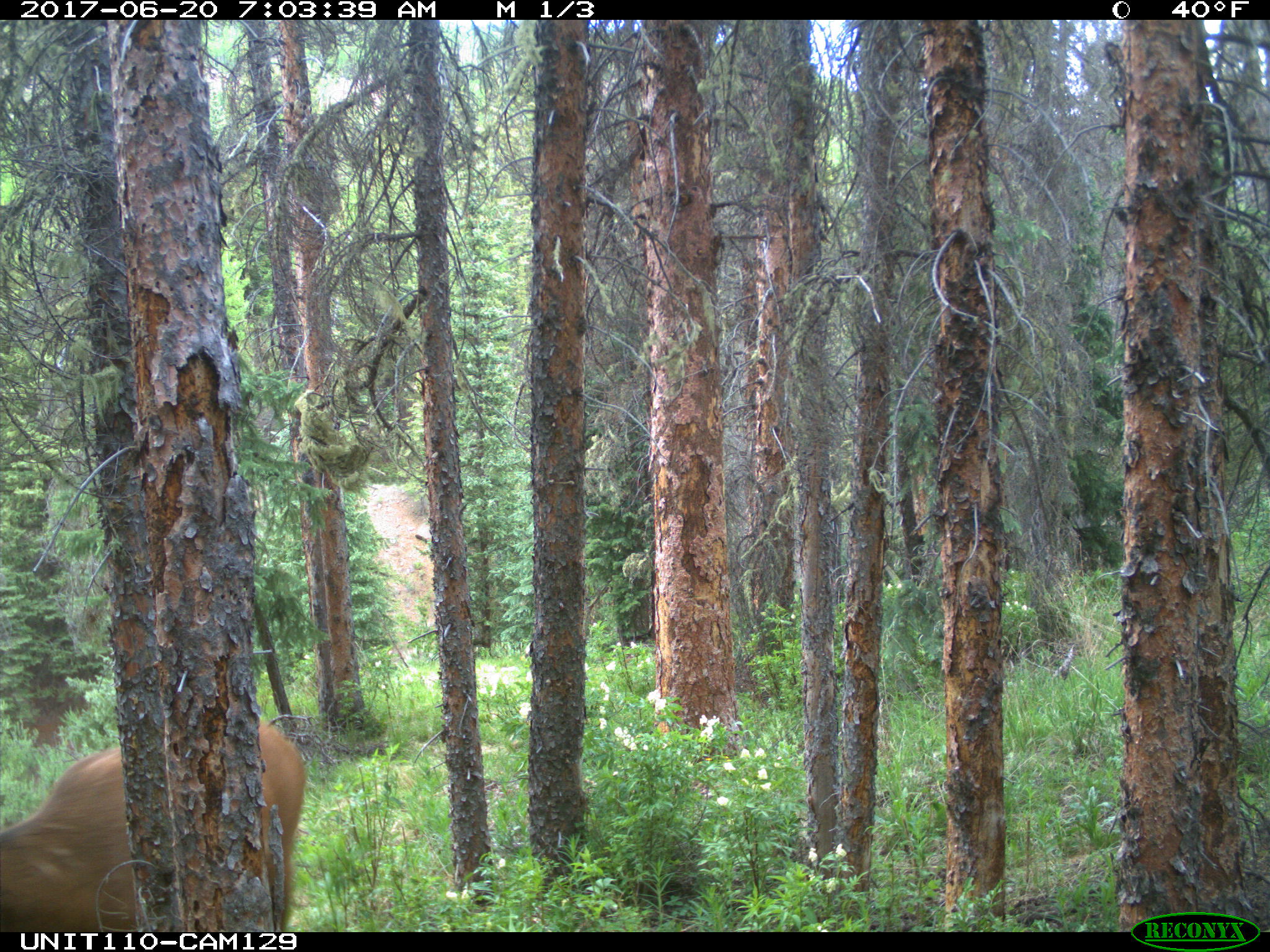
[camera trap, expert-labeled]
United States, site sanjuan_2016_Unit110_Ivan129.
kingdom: Animalia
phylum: Chordata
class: Mammalia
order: Artiodactyla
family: Cervidae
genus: Cervus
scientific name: Cervus elaphus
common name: red deer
Cervus elaphus (red deer).